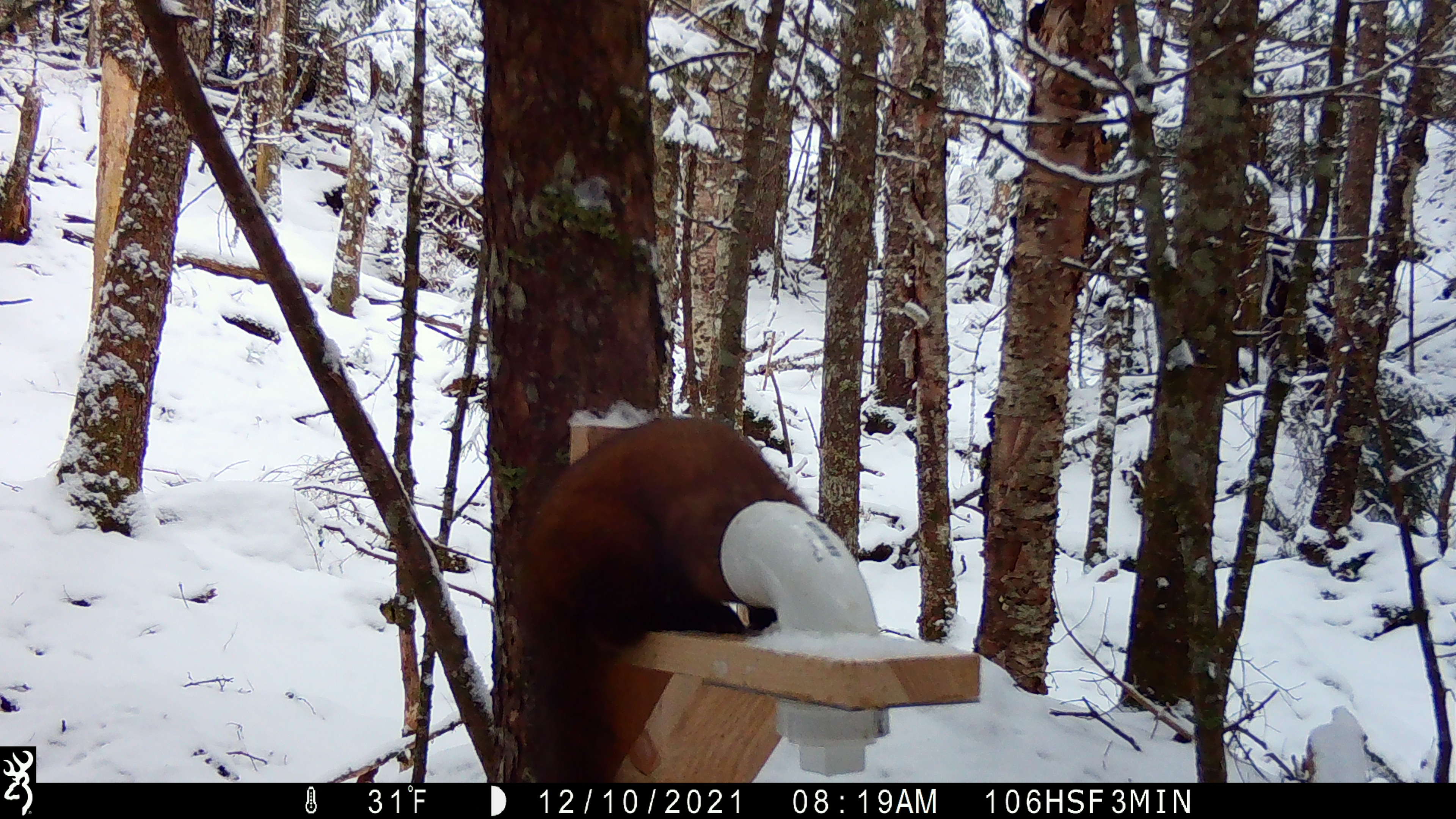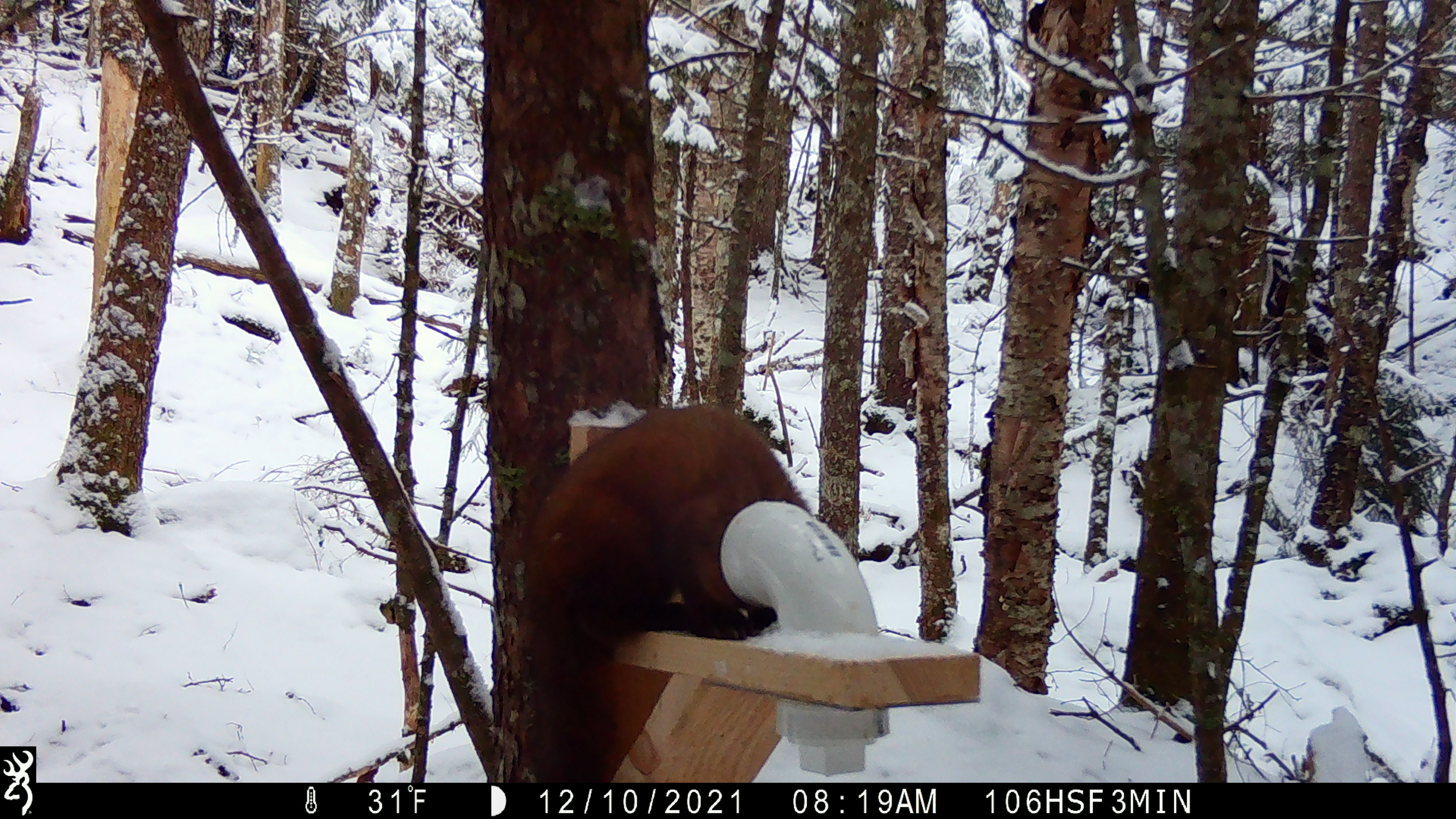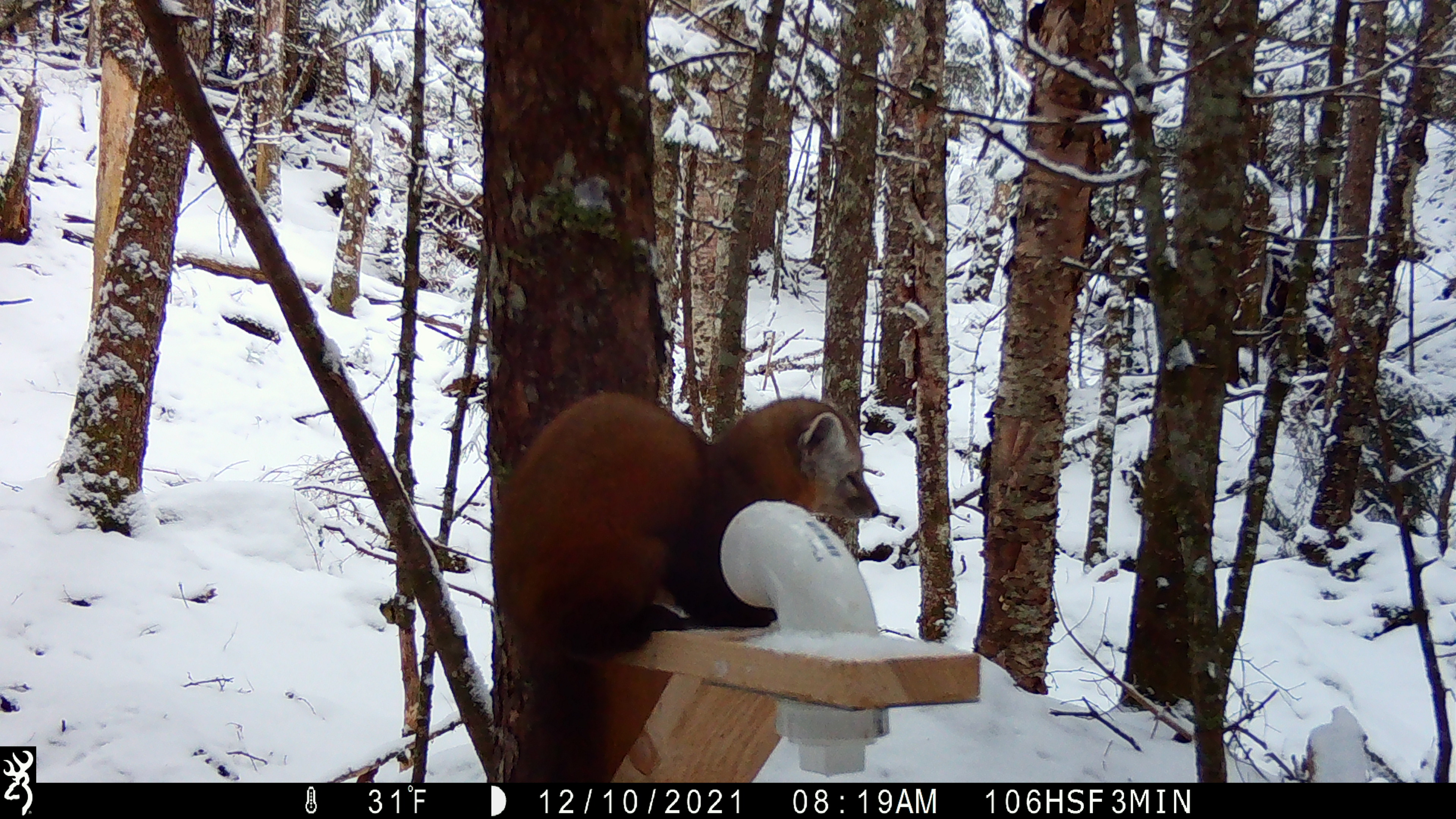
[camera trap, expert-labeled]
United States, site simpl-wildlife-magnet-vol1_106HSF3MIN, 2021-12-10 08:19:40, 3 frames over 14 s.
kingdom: Animalia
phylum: Chordata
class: Mammalia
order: Carnivora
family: Mustelidae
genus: Martes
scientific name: Martes americana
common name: american marten